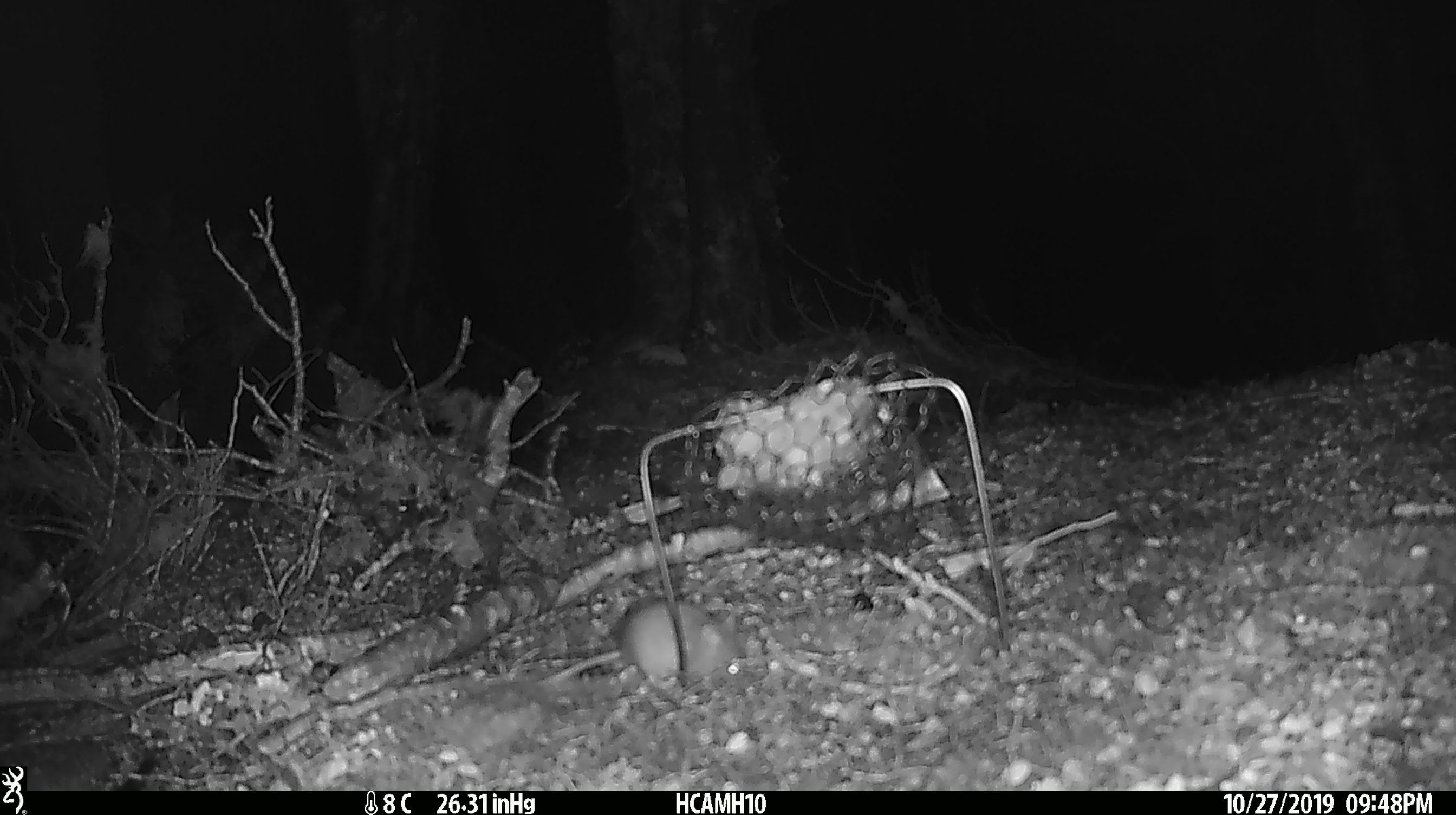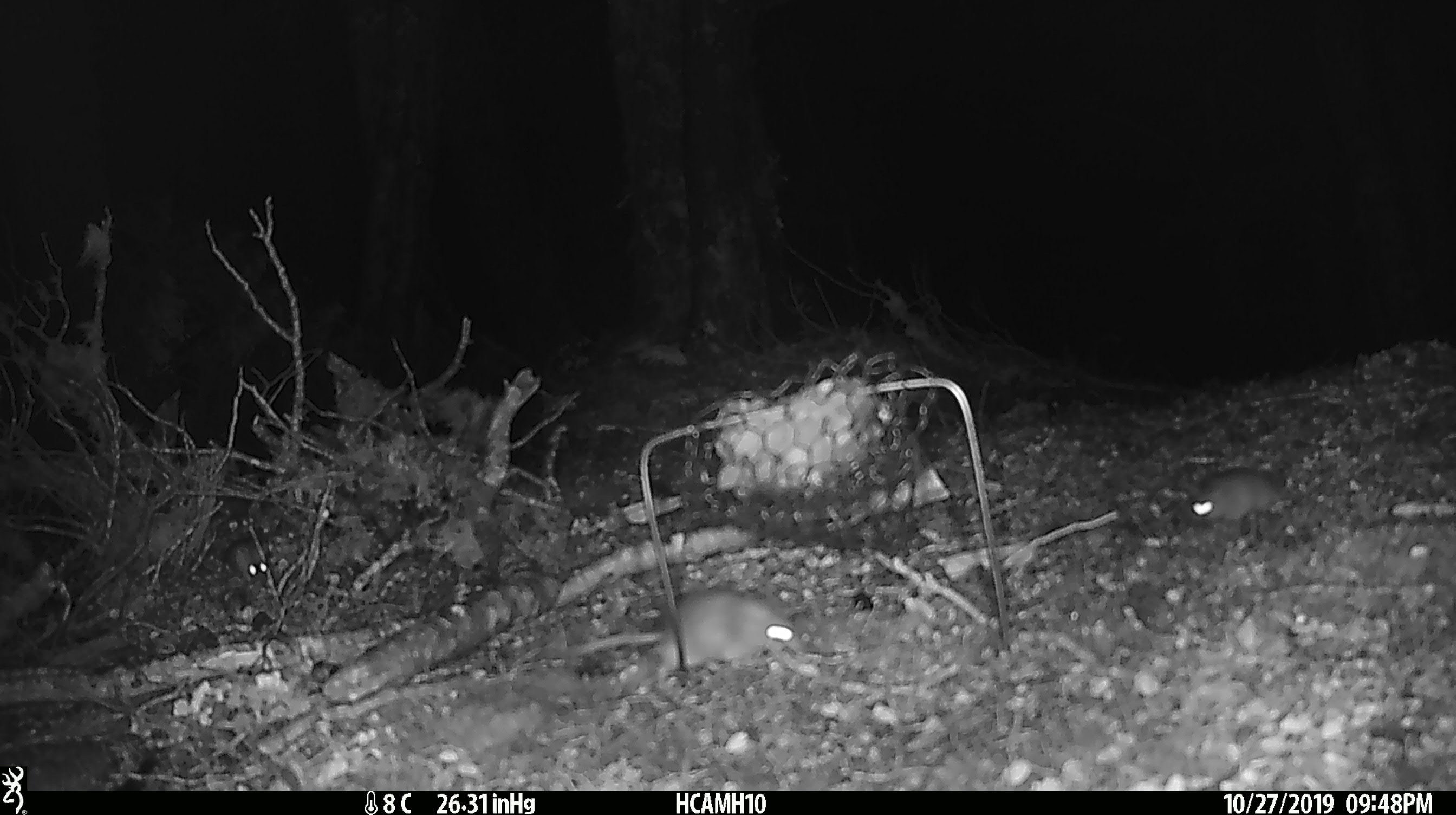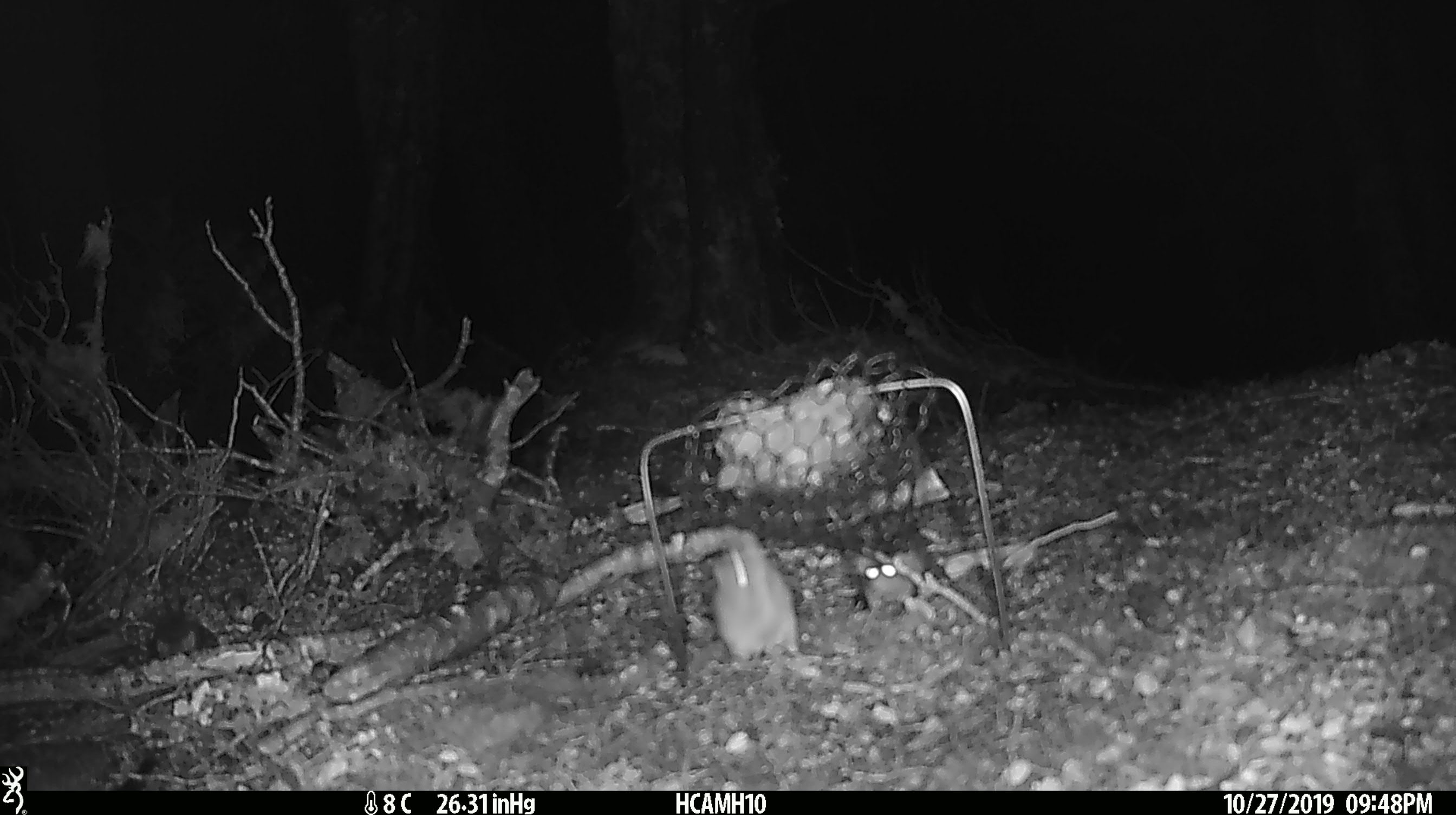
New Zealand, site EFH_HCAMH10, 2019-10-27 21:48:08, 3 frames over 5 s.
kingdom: Animalia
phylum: Chordata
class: Mammalia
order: Rodentia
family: Muridae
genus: Mus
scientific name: Mus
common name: mouse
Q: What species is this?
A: Mouse (Mus).